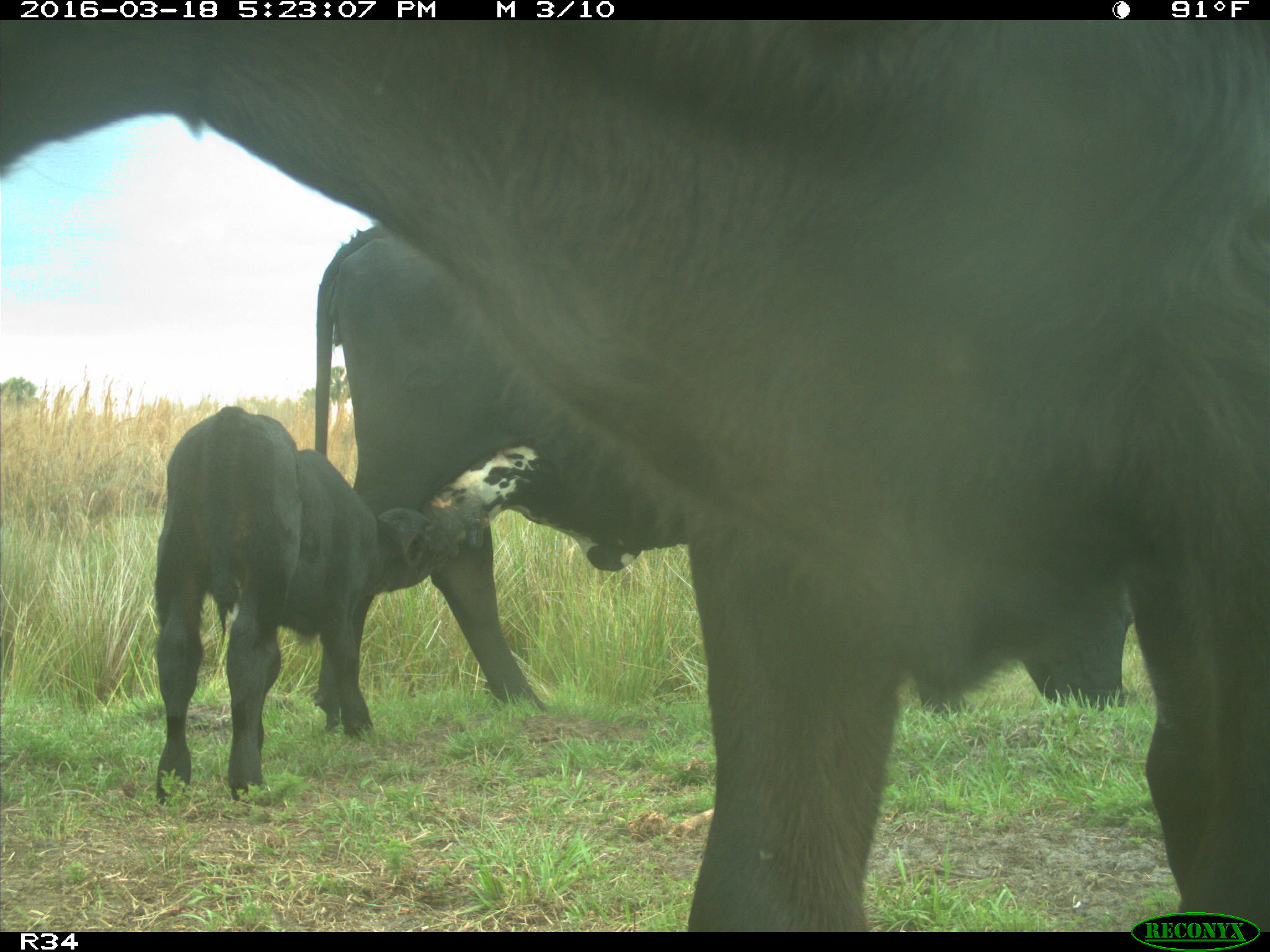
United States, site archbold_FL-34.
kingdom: Animalia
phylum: Chordata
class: Mammalia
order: Artiodactyla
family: Bovidae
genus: Bos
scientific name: Bos taurus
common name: domestic cow